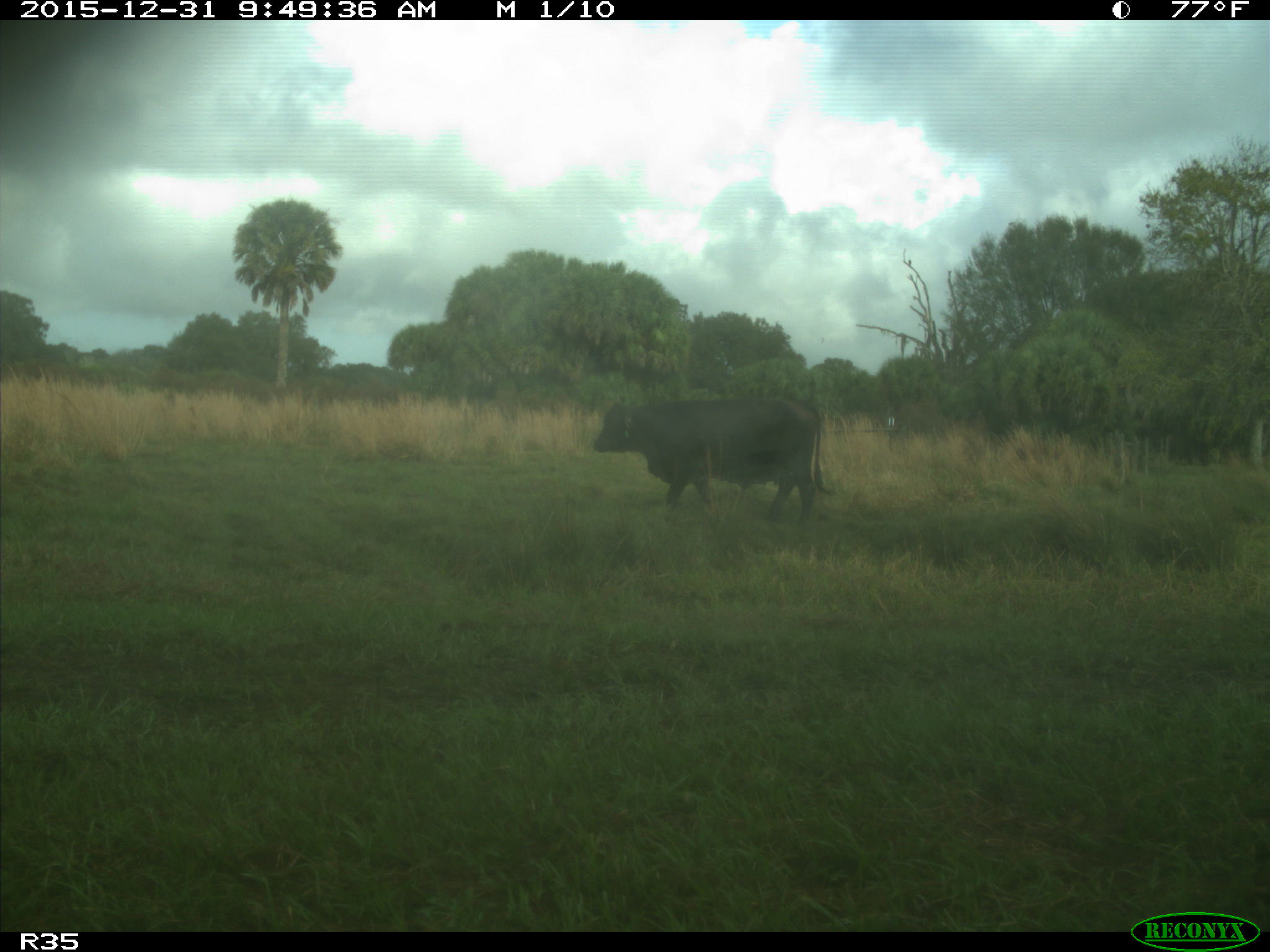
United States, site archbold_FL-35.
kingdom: Animalia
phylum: Chordata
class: Mammalia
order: Artiodactyla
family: Bovidae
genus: Bos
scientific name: Bos taurus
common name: domestic cow